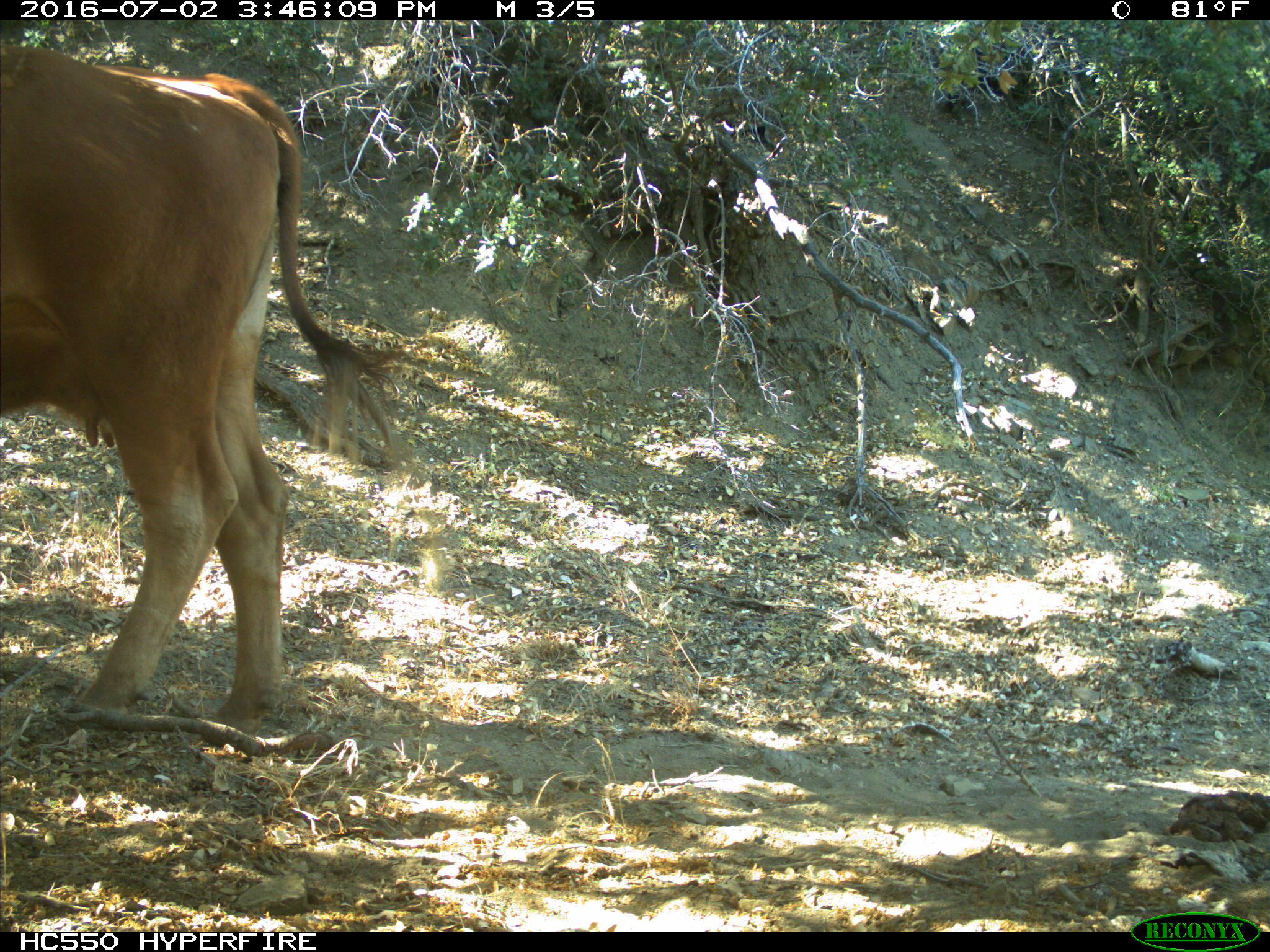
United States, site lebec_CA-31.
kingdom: Animalia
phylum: Chordata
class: Mammalia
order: Artiodactyla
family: Bovidae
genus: Bos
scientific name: Bos taurus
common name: domestic cow